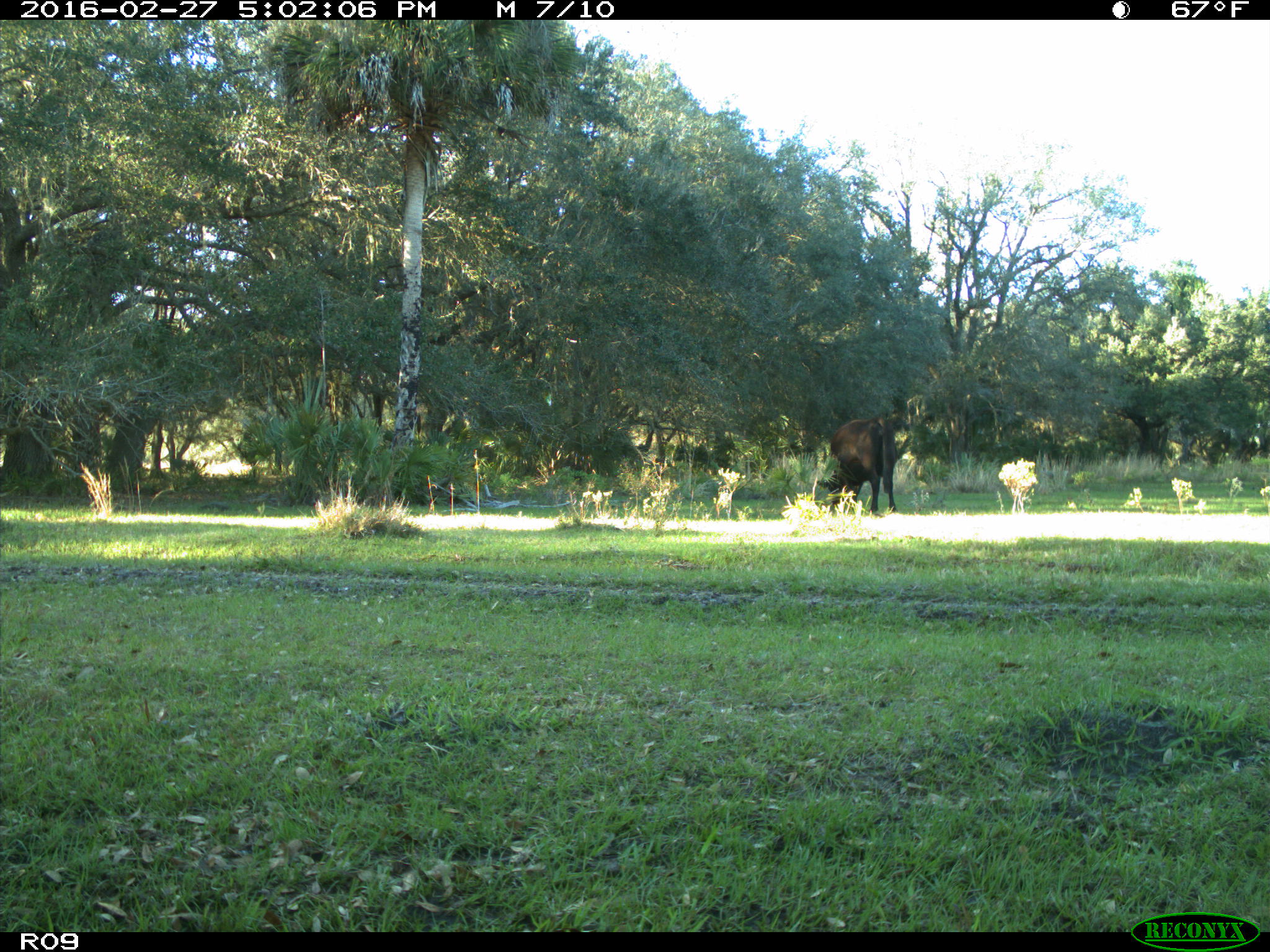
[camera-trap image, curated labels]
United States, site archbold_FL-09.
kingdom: Animalia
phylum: Chordata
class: Mammalia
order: Artiodactyla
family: Bovidae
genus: Bos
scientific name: Bos taurus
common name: domestic cow